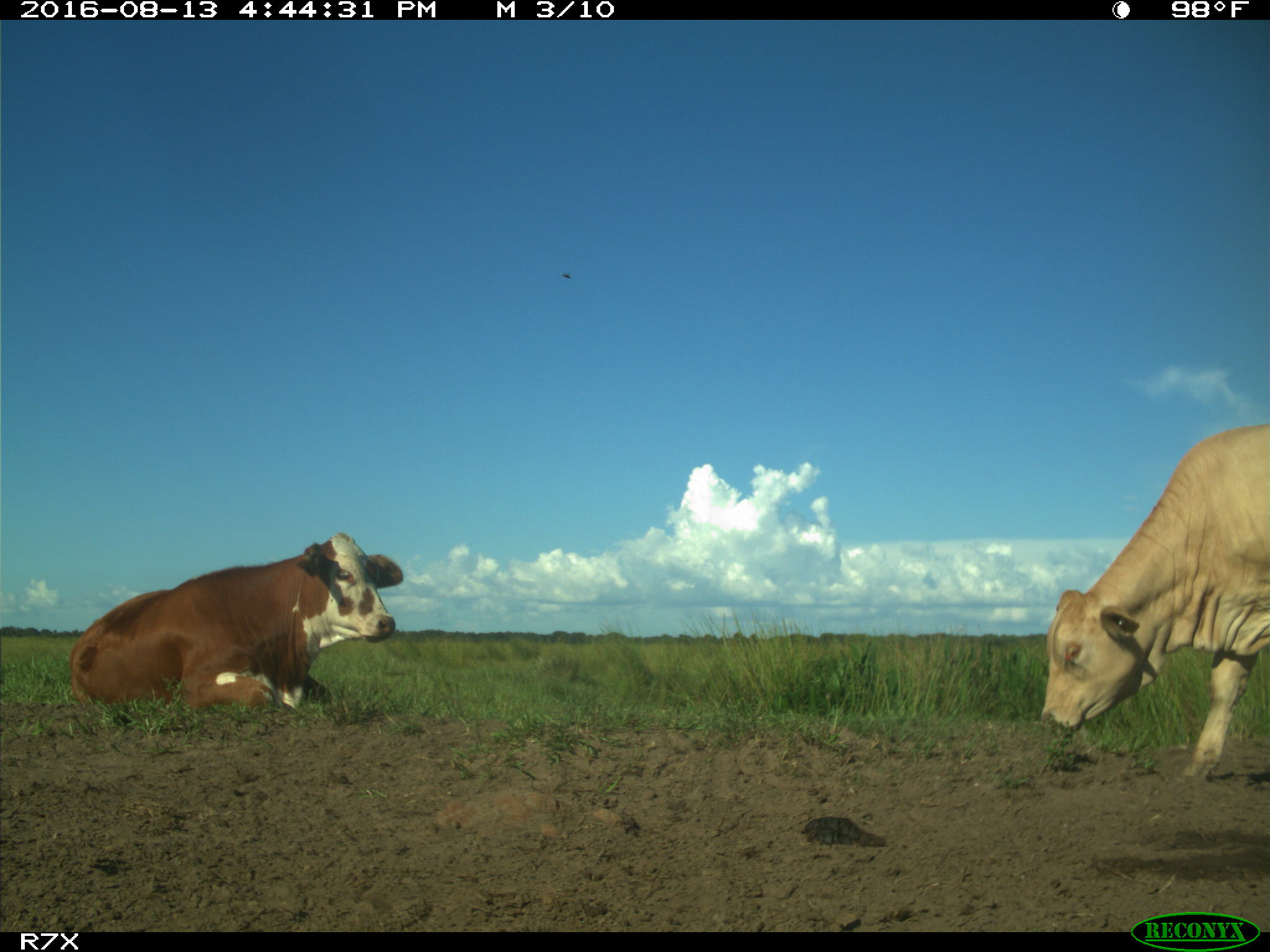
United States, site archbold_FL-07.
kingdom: Animalia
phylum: Chordata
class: Mammalia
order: Artiodactyla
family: Bovidae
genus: Bos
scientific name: Bos taurus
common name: domestic cow